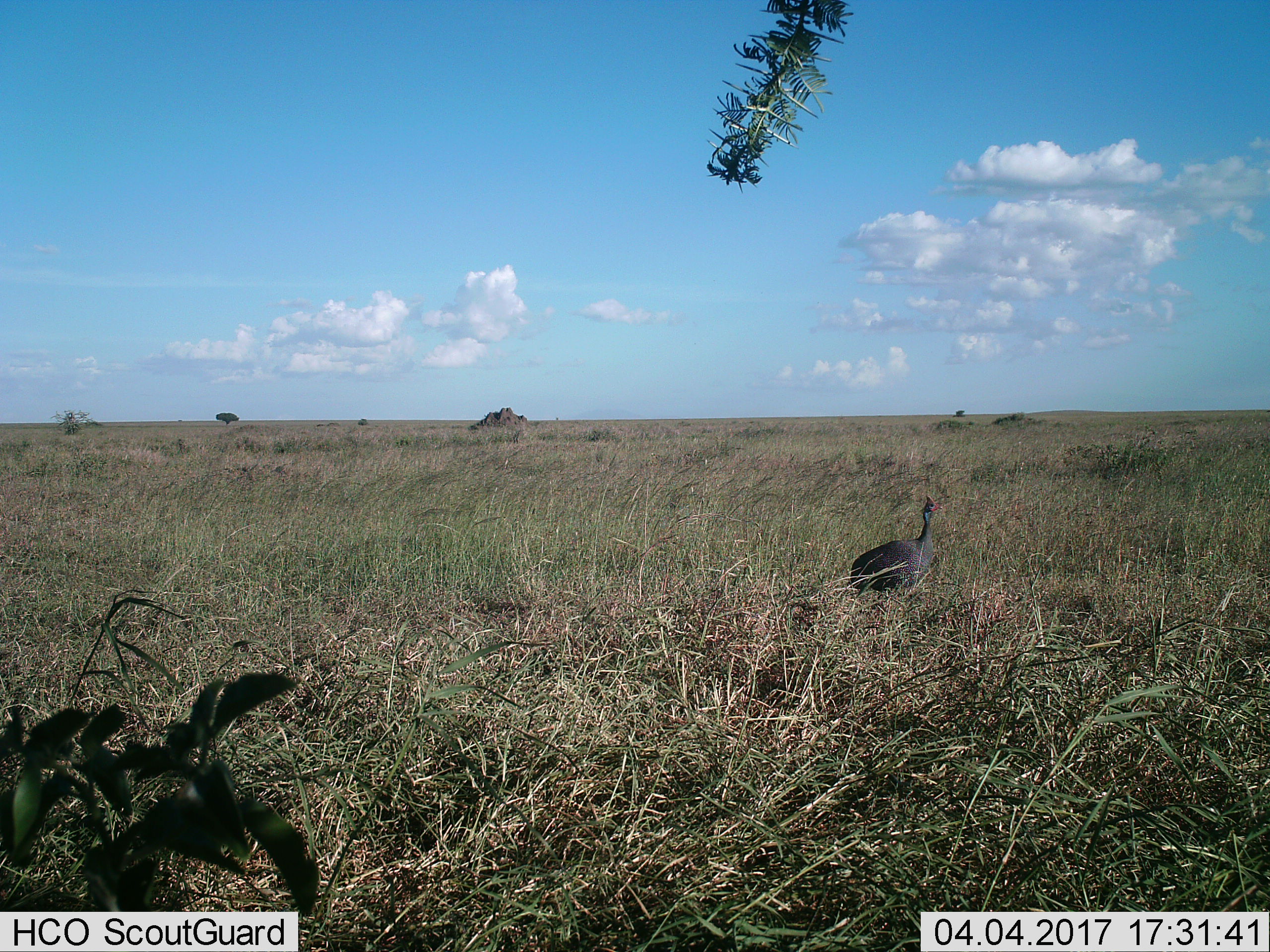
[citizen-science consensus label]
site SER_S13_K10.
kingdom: Animalia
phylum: Chordata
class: Aves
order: Galliformes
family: Numididae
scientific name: Numididae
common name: guineafowl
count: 1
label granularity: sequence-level